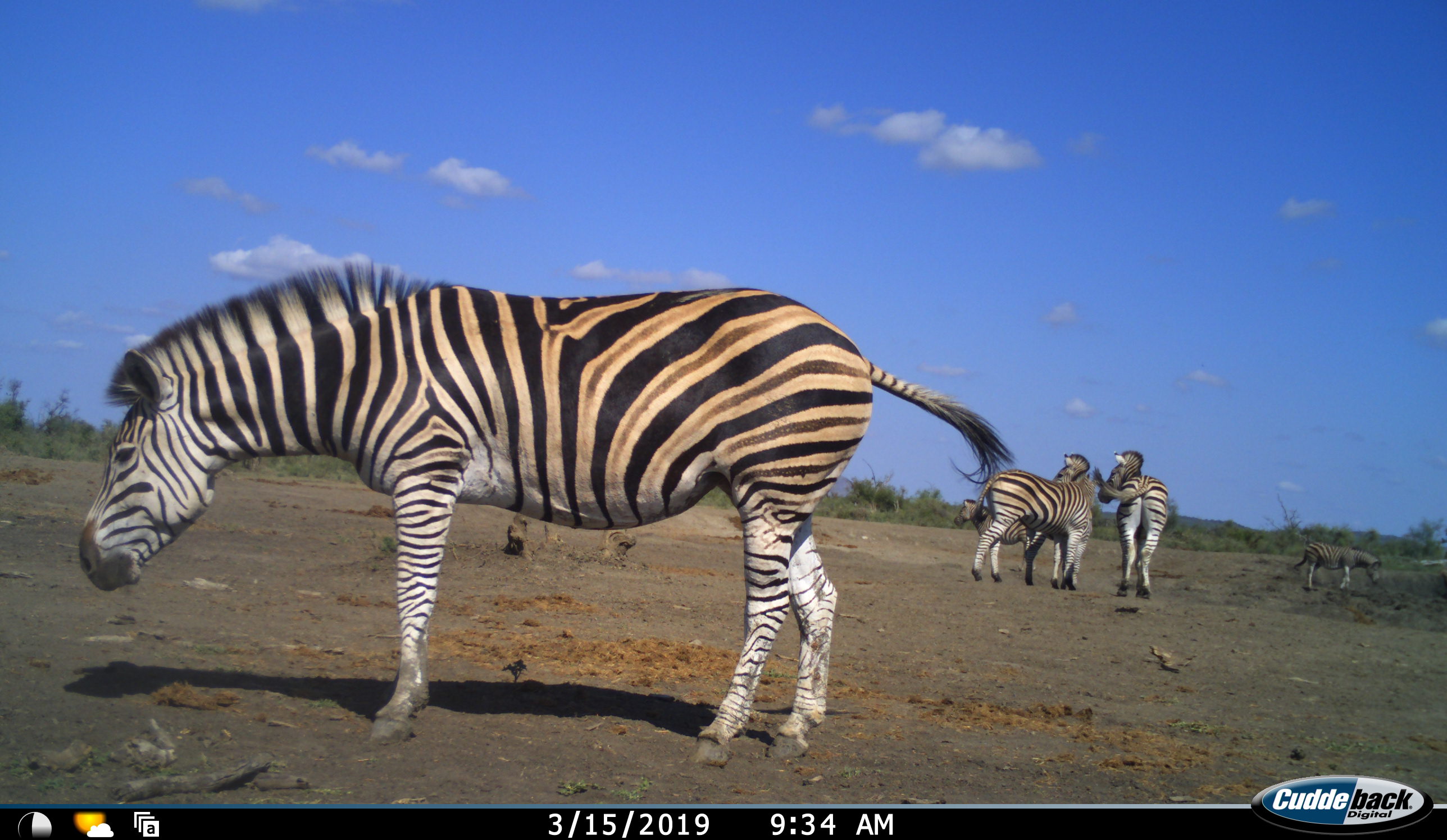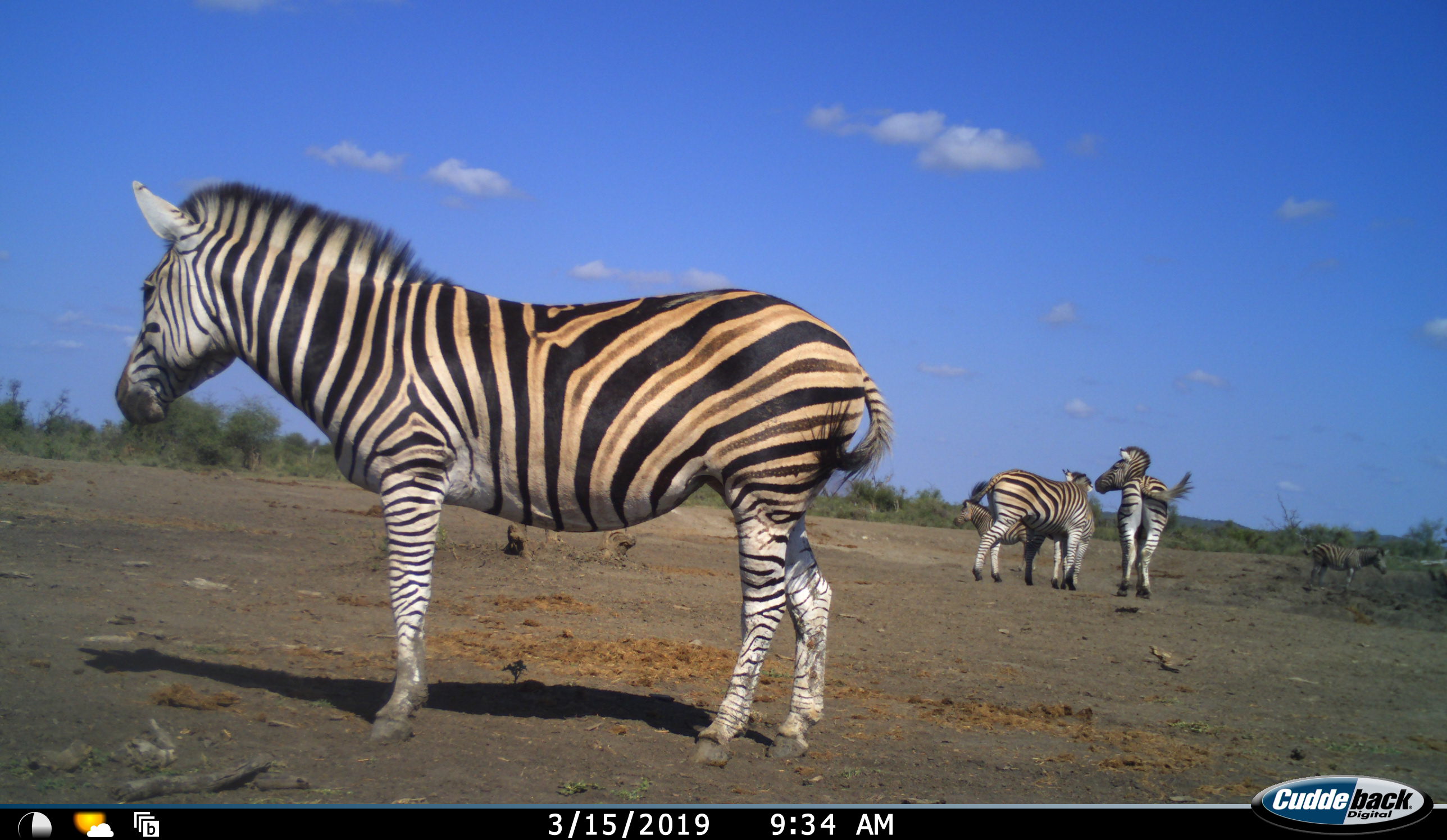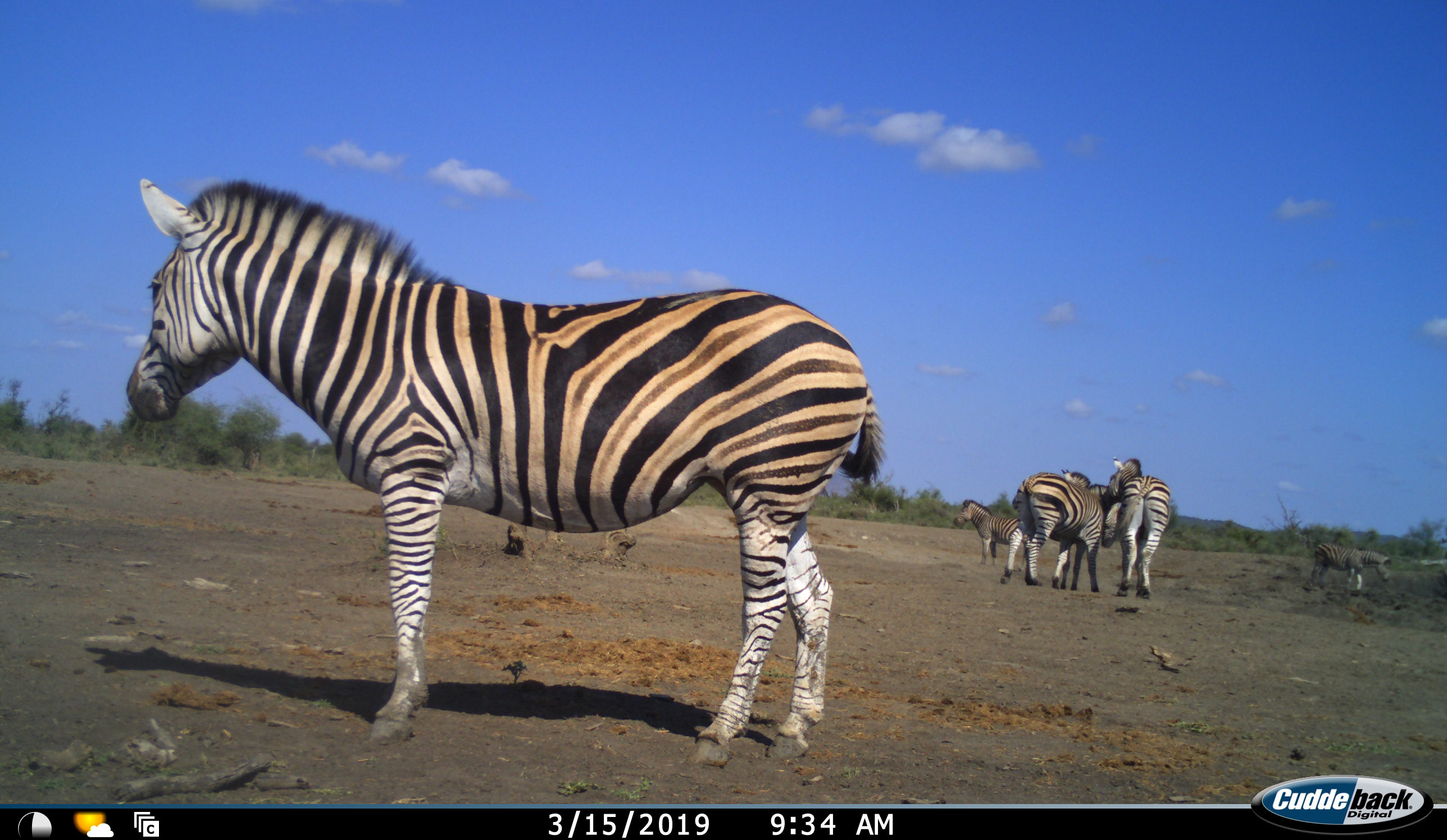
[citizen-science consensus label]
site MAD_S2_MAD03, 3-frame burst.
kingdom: Animalia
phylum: Chordata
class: Mammalia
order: Perissodactyla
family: Equidae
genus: Equus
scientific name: Equus quagga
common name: plains zebra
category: zebraplains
Zebraplains (plains zebra) (Equus quagga), count 6. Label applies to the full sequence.